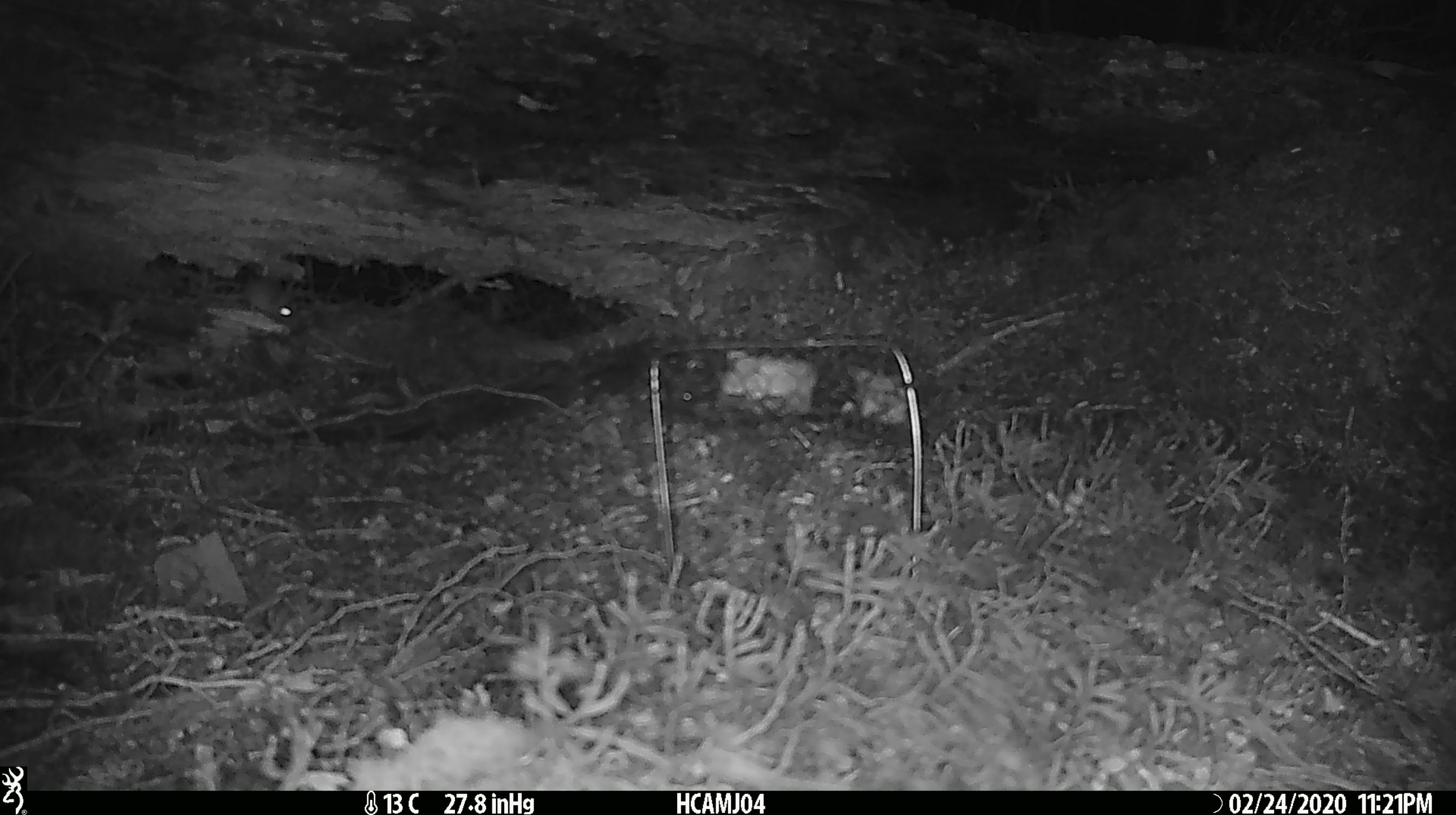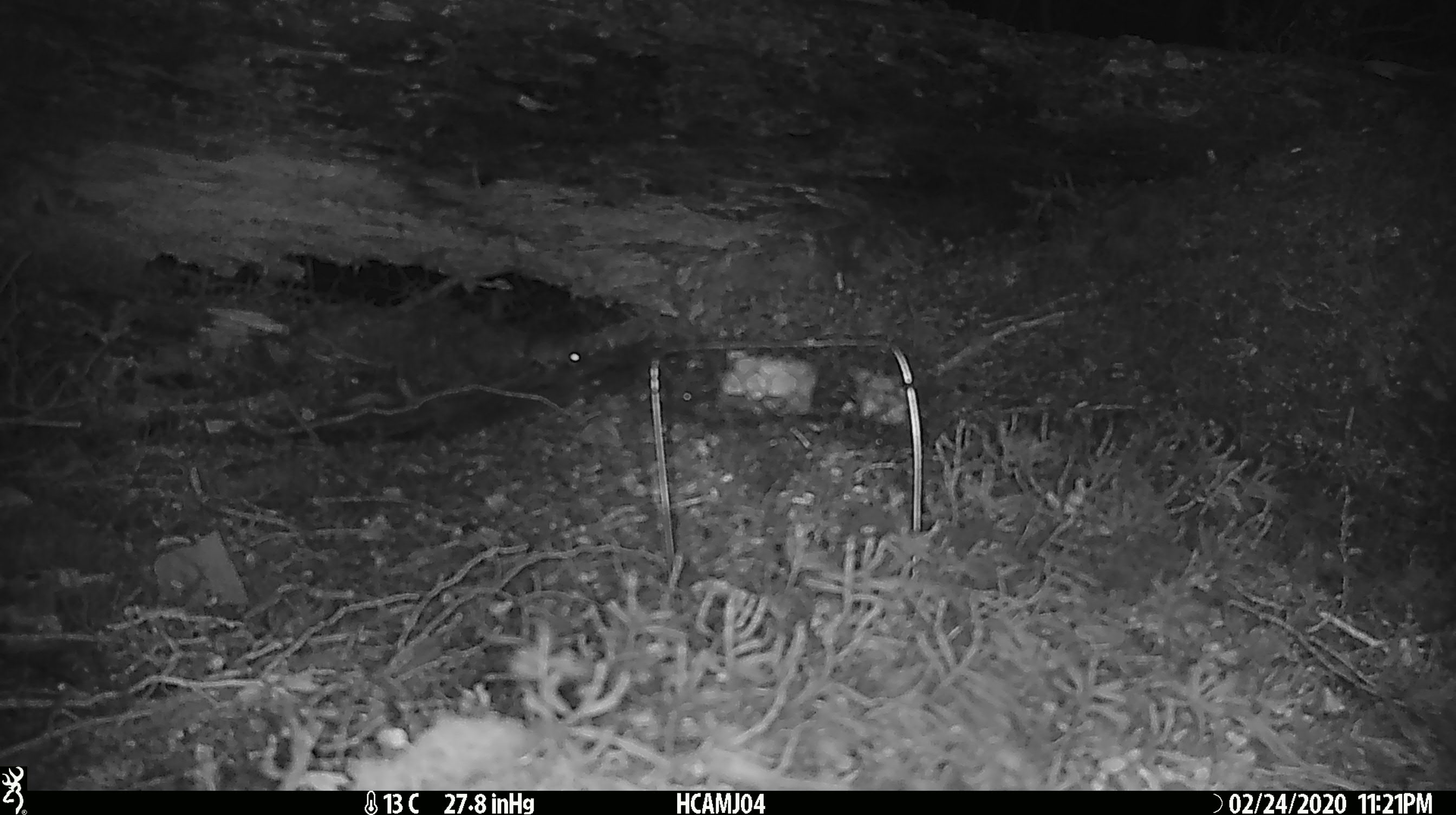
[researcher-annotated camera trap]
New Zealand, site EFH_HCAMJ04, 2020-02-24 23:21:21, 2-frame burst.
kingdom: Animalia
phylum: Chordata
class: Mammalia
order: Rodentia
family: Muridae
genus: Mus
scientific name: Mus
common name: mouse